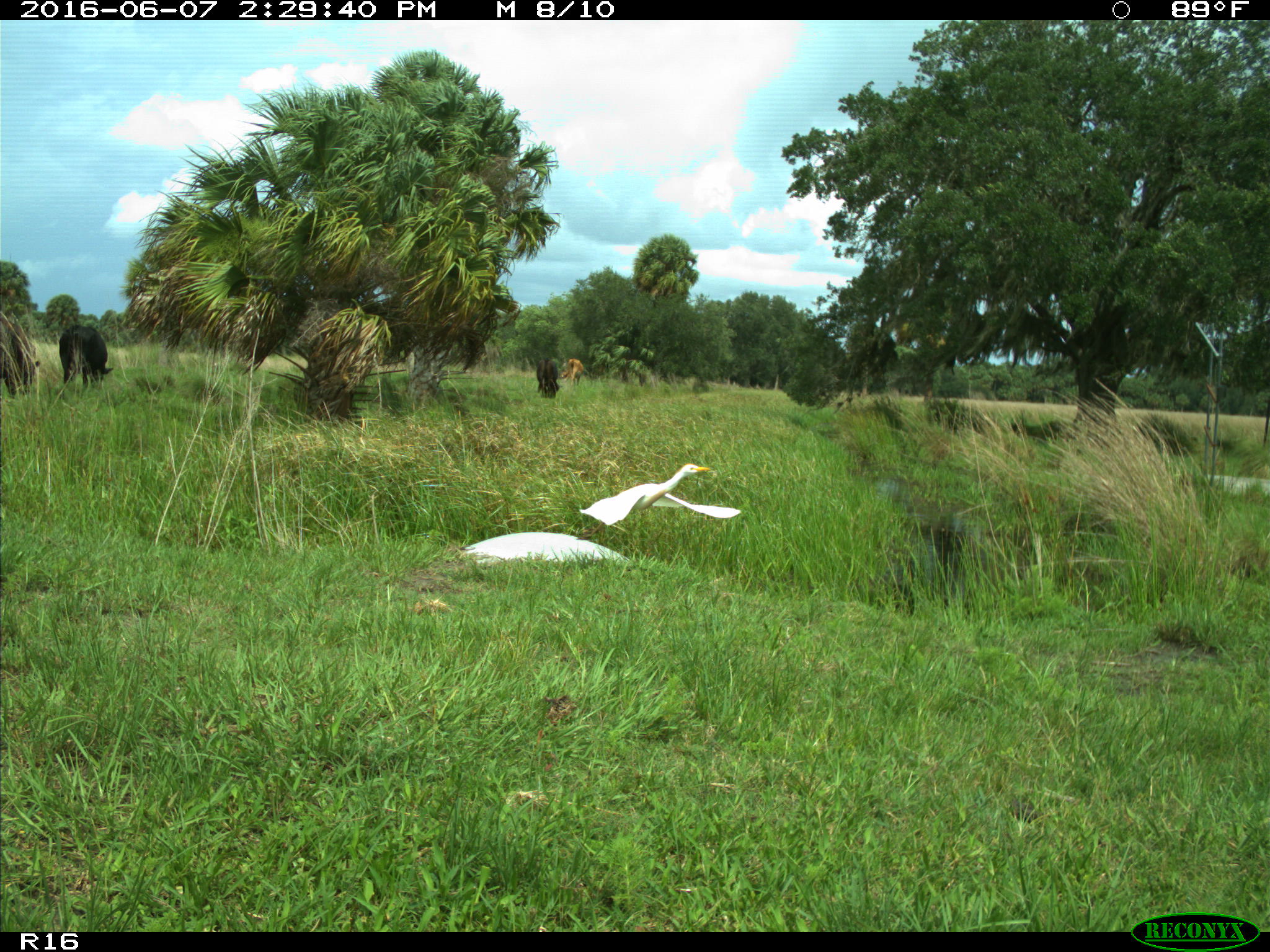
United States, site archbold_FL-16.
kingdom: Animalia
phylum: Chordata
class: Mammalia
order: Artiodactyla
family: Bovidae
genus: Bos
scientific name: Bos taurus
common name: domestic cow